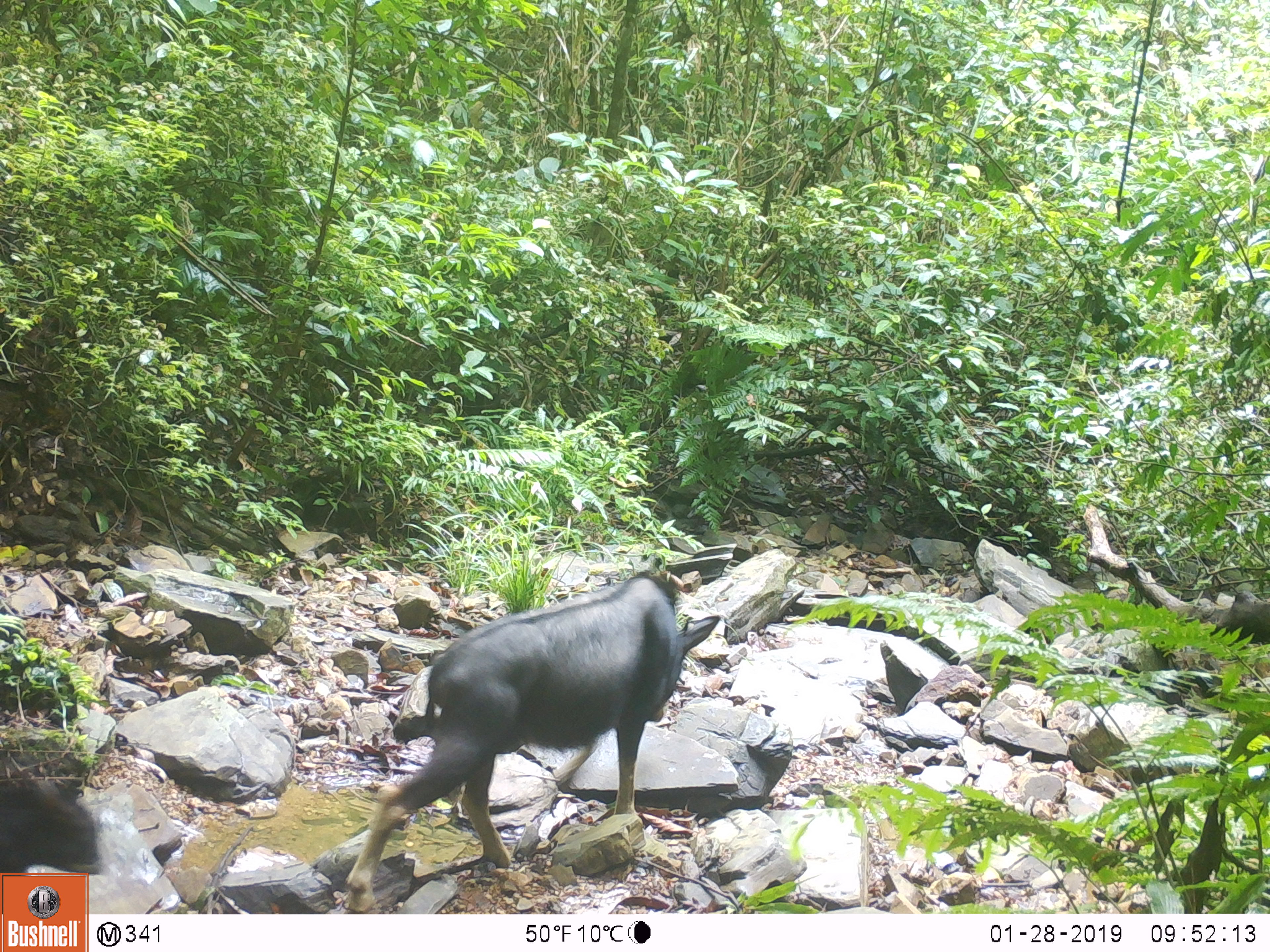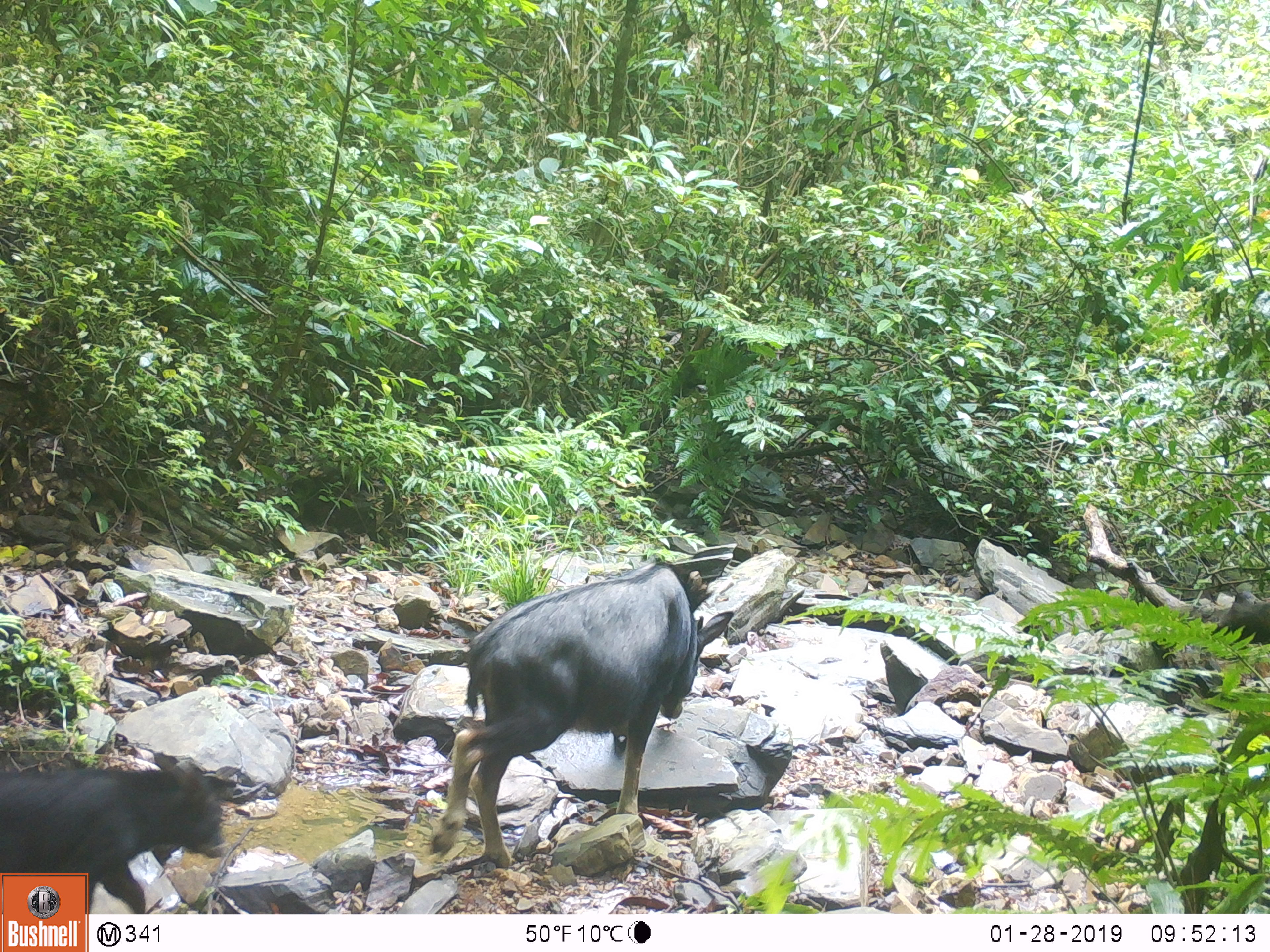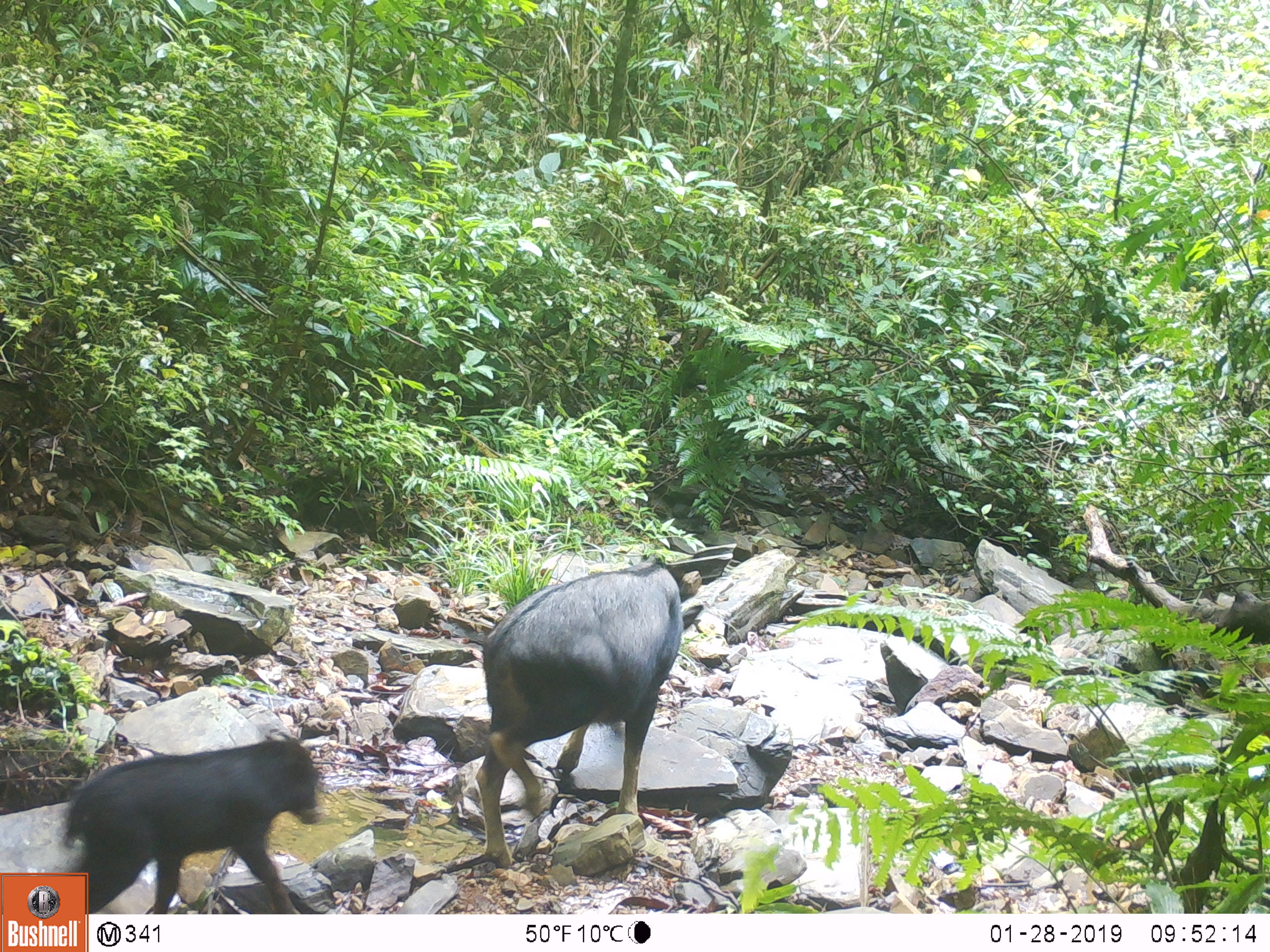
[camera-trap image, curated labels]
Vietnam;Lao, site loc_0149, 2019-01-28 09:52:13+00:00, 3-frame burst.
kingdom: Animalia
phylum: Chordata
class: Mammalia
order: Artiodactyla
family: Bovidae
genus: Capricornis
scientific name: Capricornis sumatraensis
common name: chinese serow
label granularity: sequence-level